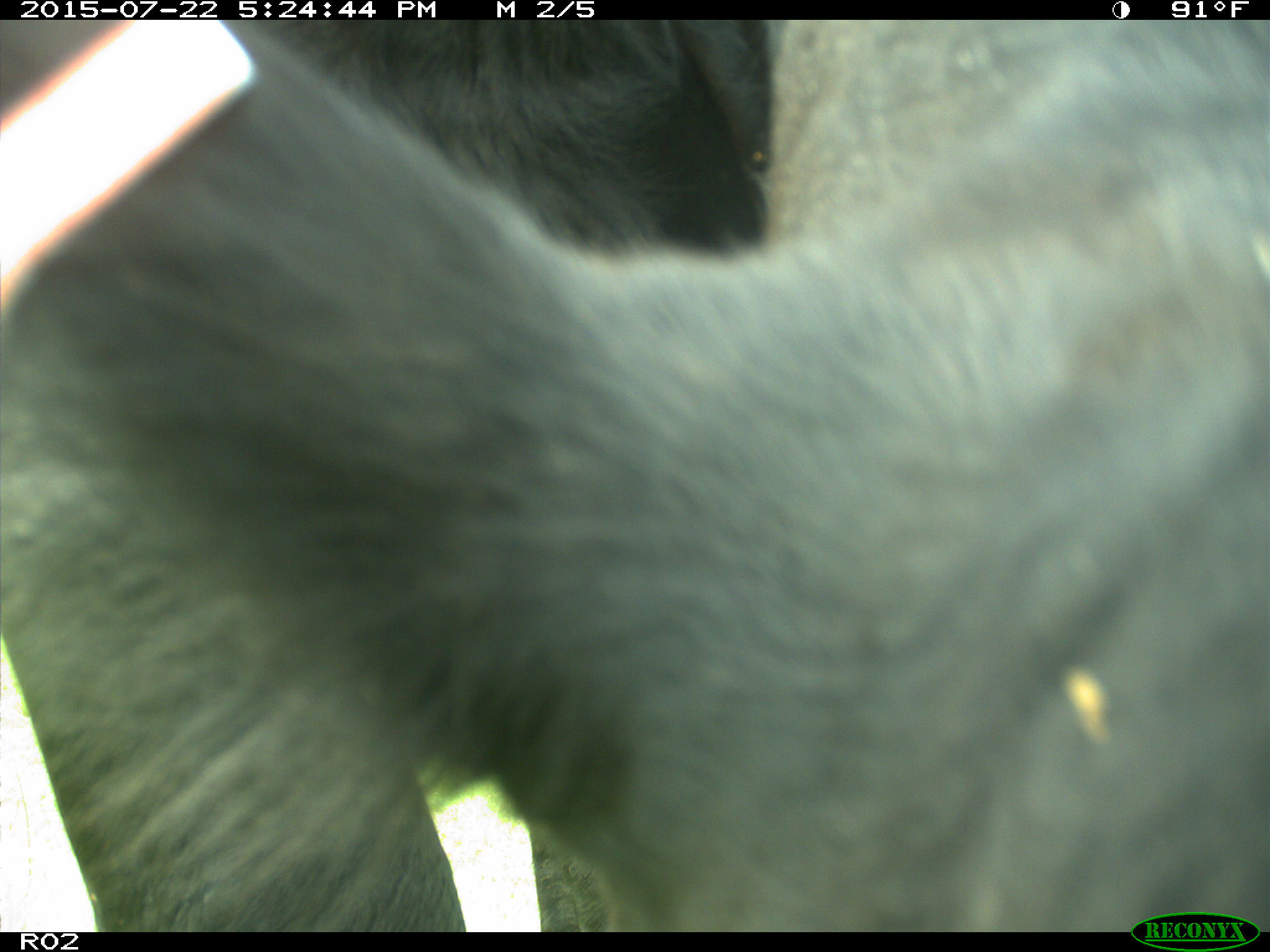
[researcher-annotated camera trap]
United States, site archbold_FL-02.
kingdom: Animalia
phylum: Chordata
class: Mammalia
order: Artiodactyla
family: Bovidae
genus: Bos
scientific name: Bos taurus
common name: domestic cow